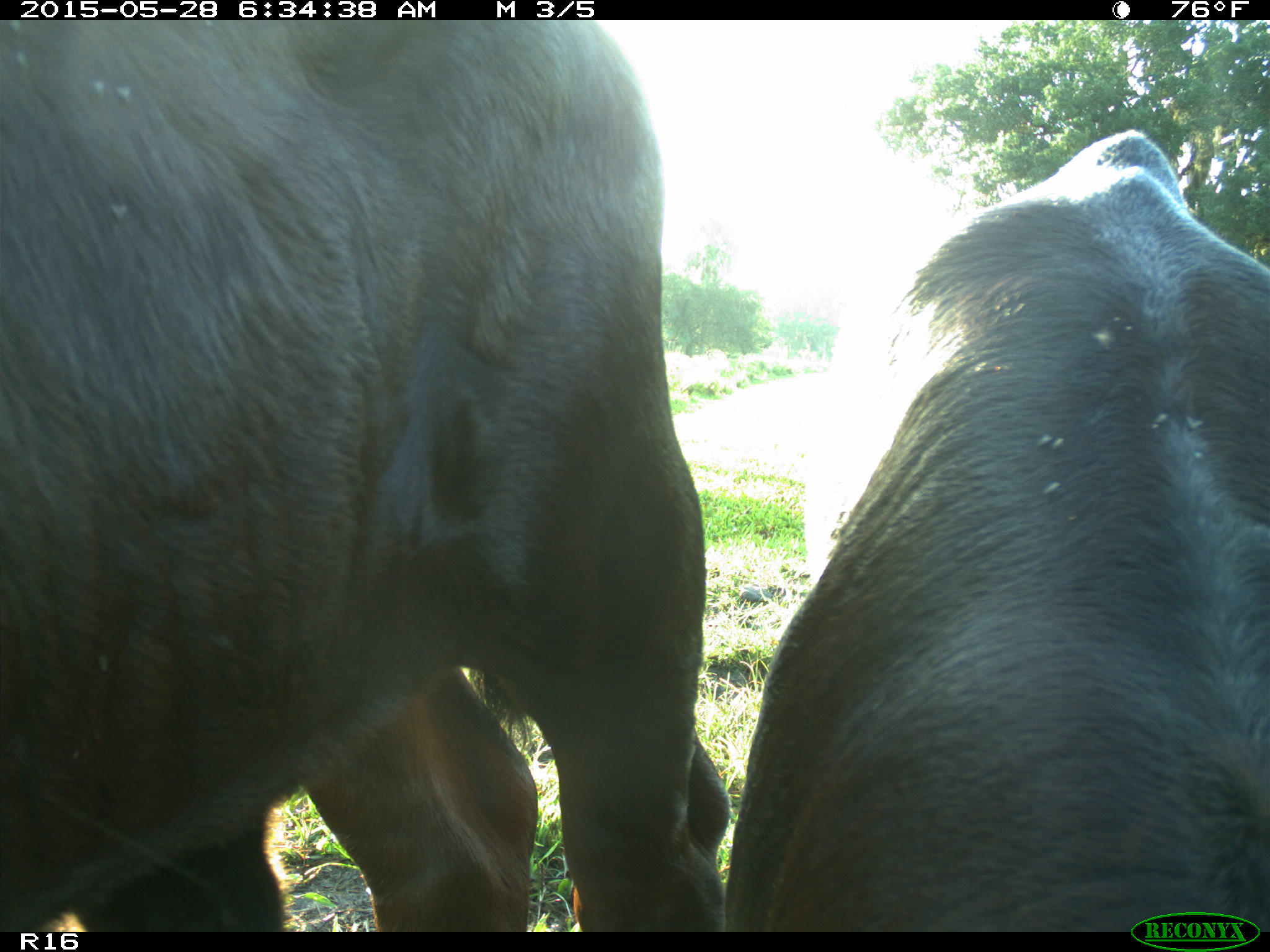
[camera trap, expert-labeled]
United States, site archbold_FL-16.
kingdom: Animalia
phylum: Chordata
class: Mammalia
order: Artiodactyla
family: Bovidae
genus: Bos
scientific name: Bos taurus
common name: domestic cow